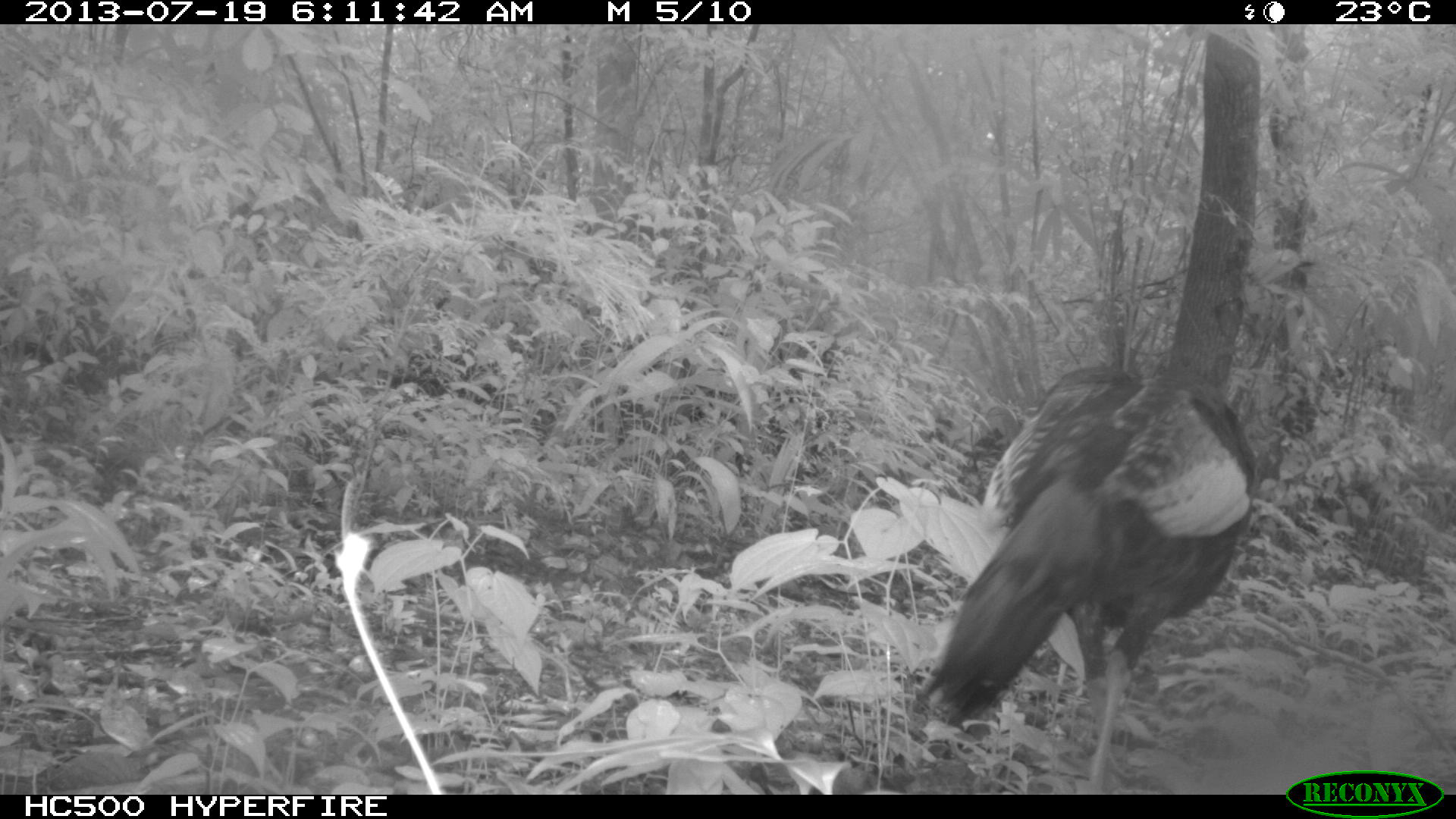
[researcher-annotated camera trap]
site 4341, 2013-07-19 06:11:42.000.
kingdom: Animalia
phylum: Chordata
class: Aves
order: Galliformes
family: Phasianidae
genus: Meleagris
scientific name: Meleagris ocellata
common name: ocellated turkey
Meleagris ocellata (ocellated turkey), count 1, sex male.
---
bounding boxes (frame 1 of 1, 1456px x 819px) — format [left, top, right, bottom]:
meleagris ocellata: [915, 361, 1259, 795]